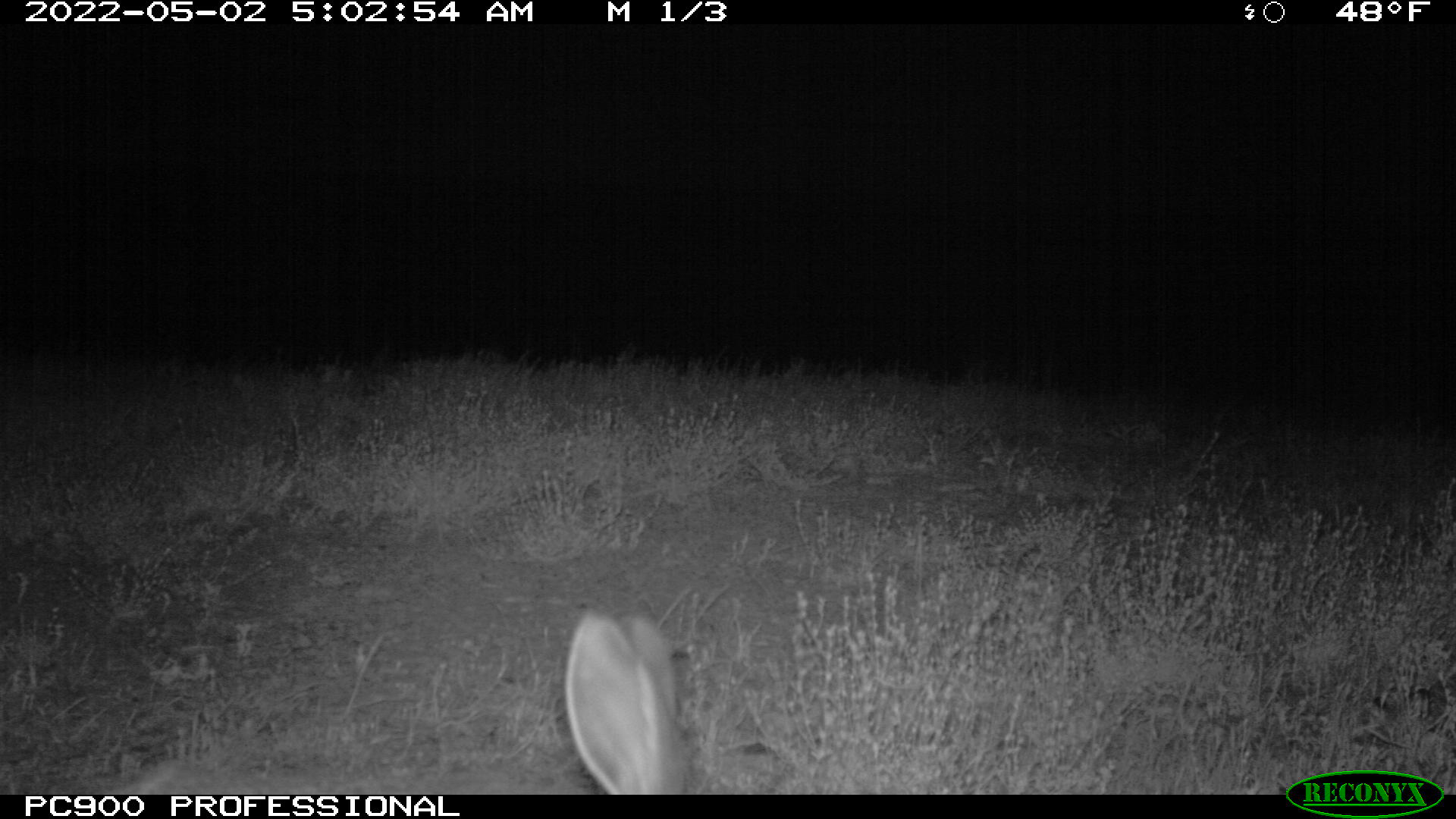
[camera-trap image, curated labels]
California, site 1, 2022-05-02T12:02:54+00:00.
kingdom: Animalia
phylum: Chordata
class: Mammalia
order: Lagomorpha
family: Leporidae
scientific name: Leporidae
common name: rabbit